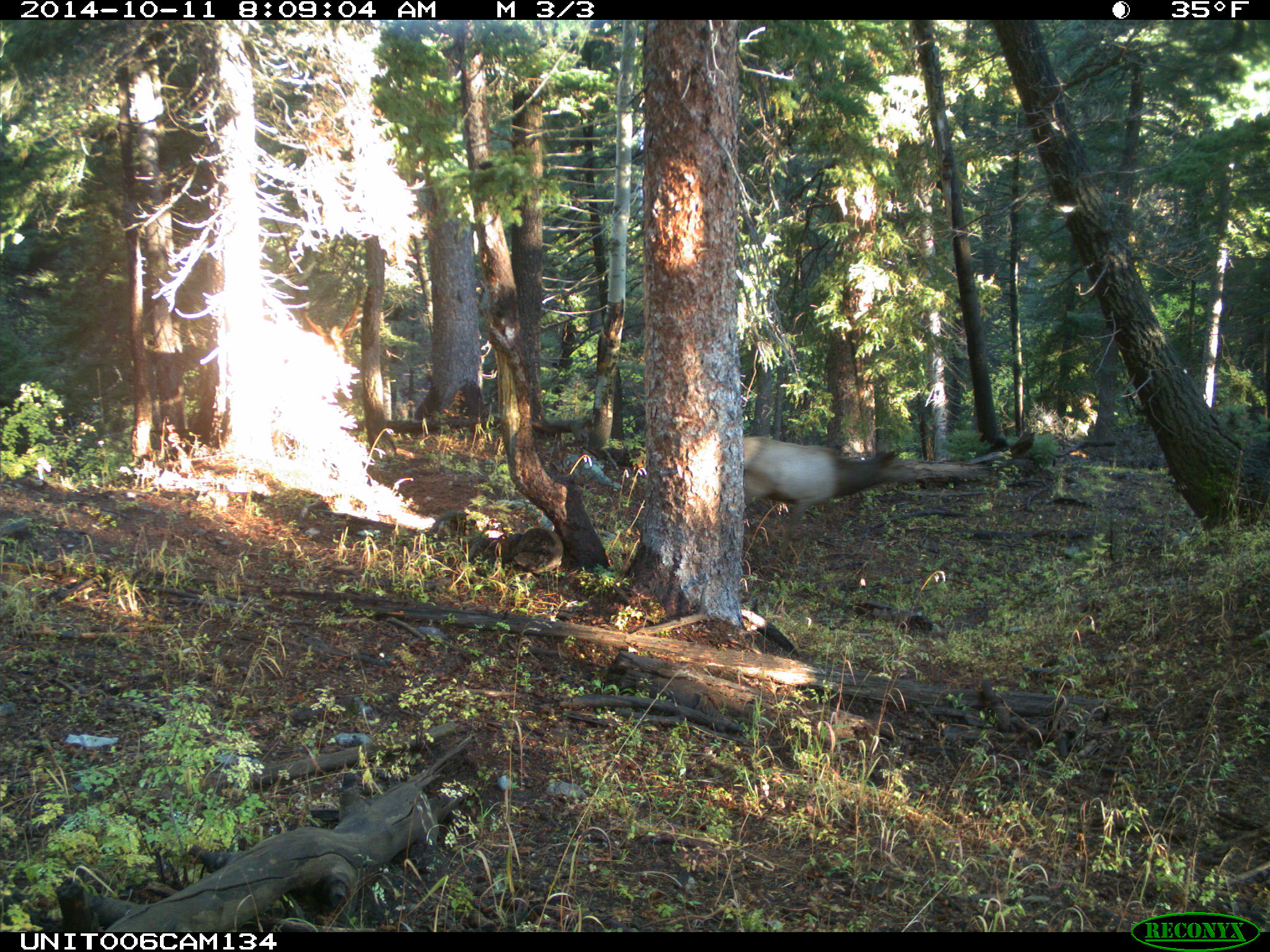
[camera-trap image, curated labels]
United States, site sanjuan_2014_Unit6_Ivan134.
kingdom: Animalia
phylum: Chordata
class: Mammalia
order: Artiodactyla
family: Cervidae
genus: Cervus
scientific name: Cervus elaphus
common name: red deer